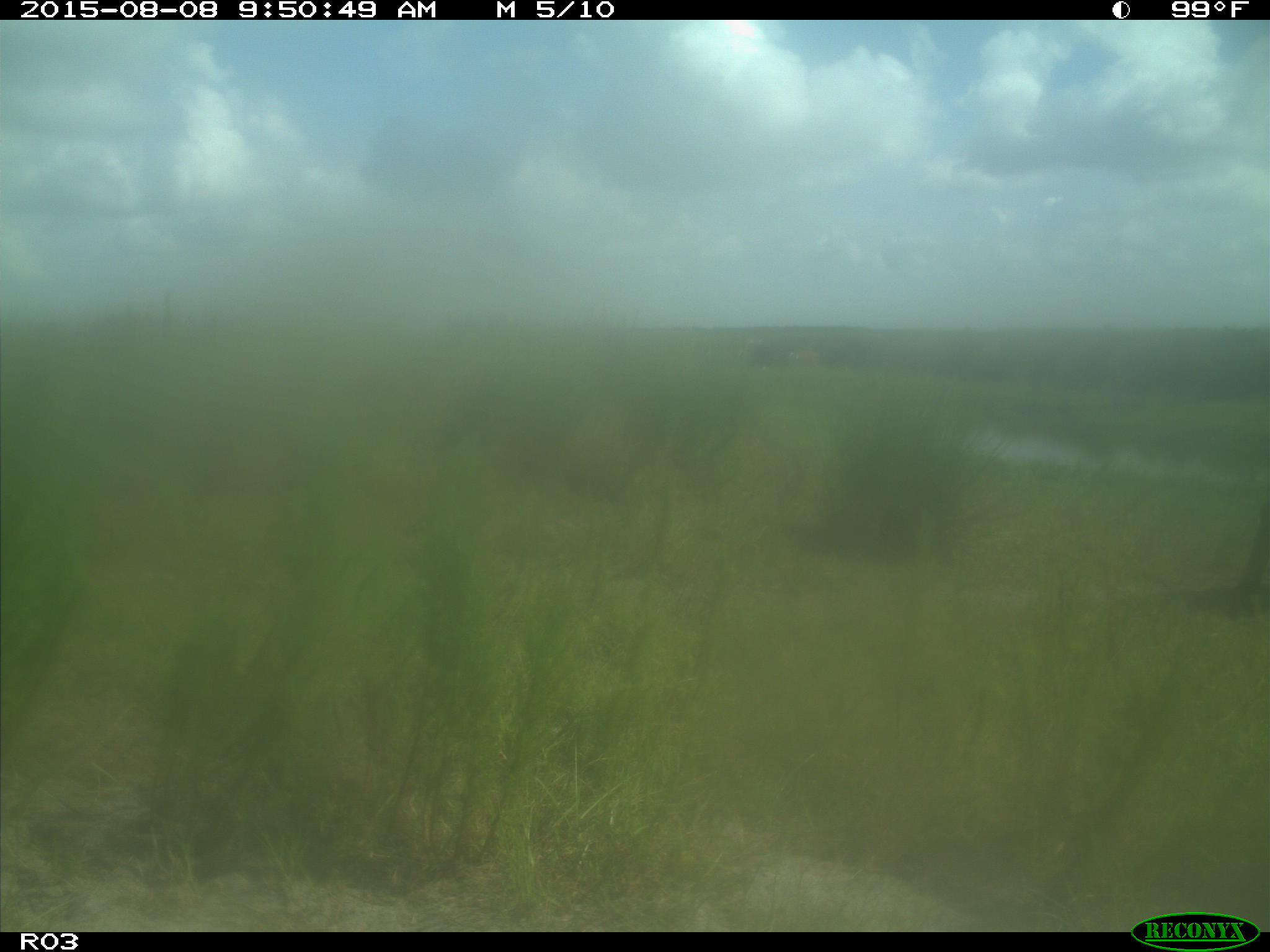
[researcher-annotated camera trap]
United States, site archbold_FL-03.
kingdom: Animalia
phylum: Chordata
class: Mammalia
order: Artiodactyla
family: Bovidae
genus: Bos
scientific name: Bos taurus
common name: domestic cow